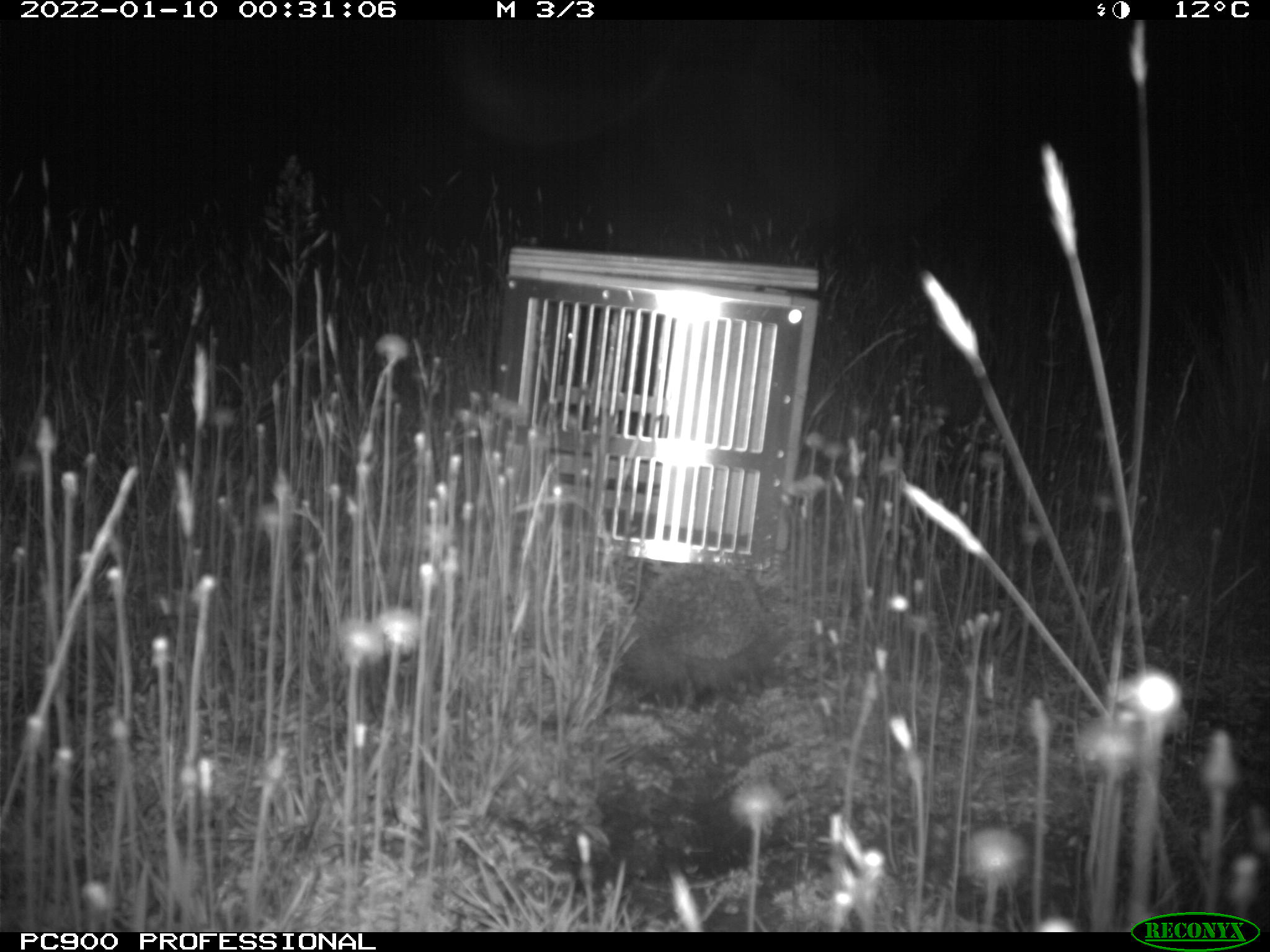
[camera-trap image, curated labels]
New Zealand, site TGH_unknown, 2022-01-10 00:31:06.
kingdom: Animalia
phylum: Chordata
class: Mammalia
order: Eulipotyphla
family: Erinaceidae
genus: Erinaceus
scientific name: Erinaceus europaeus europaeus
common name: european hedgehog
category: hedgehog